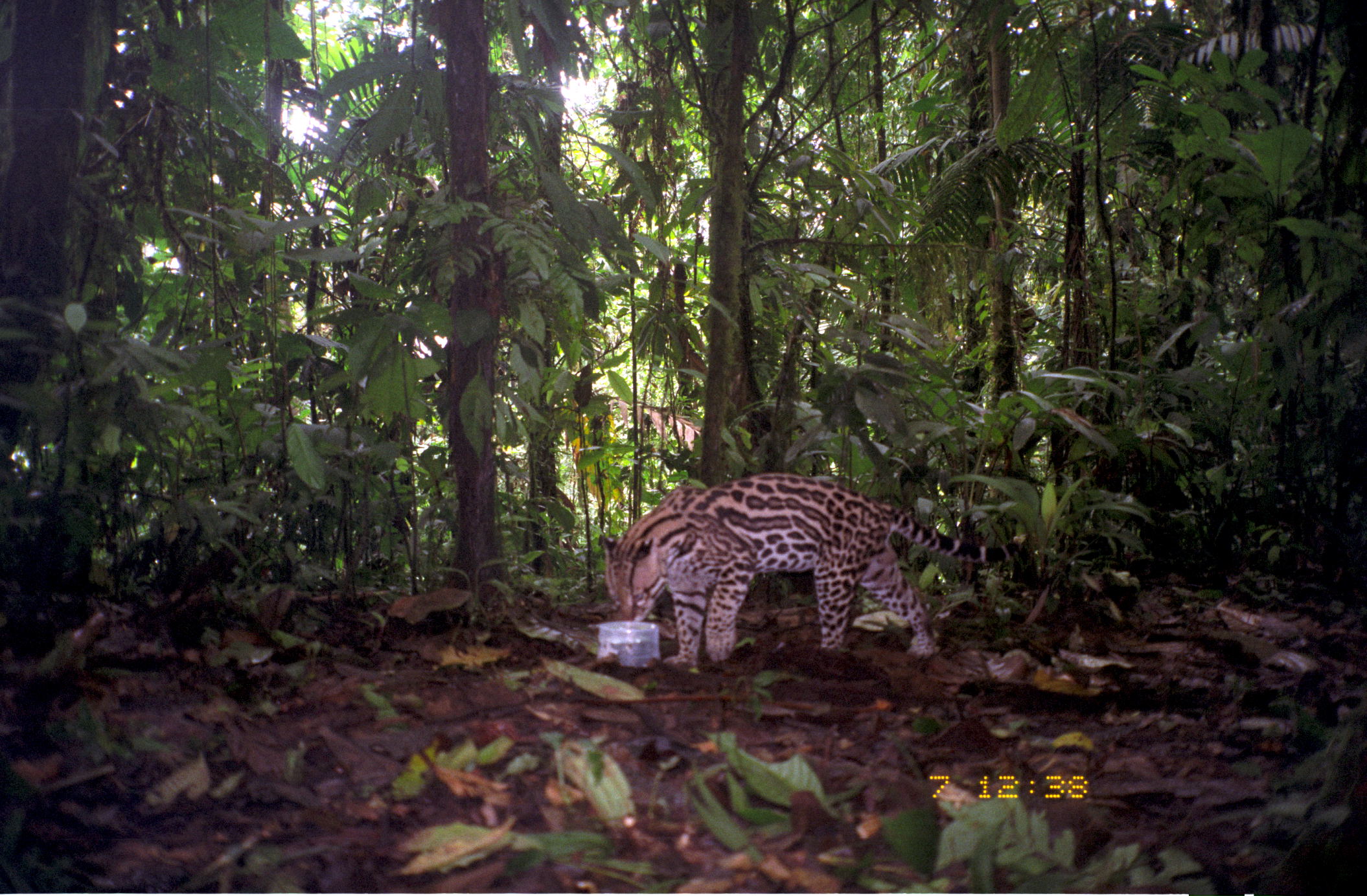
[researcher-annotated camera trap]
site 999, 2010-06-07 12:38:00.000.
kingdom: Animalia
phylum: Chordata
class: Mammalia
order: Carnivora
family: Felidae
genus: Leopardus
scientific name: Leopardus pardalis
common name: ocelot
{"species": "Leopardus pardalis (ocelot)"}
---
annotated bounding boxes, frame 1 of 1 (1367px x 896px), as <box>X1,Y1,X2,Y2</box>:
leopardus pardalis: <box>596,471,1024,672</box>